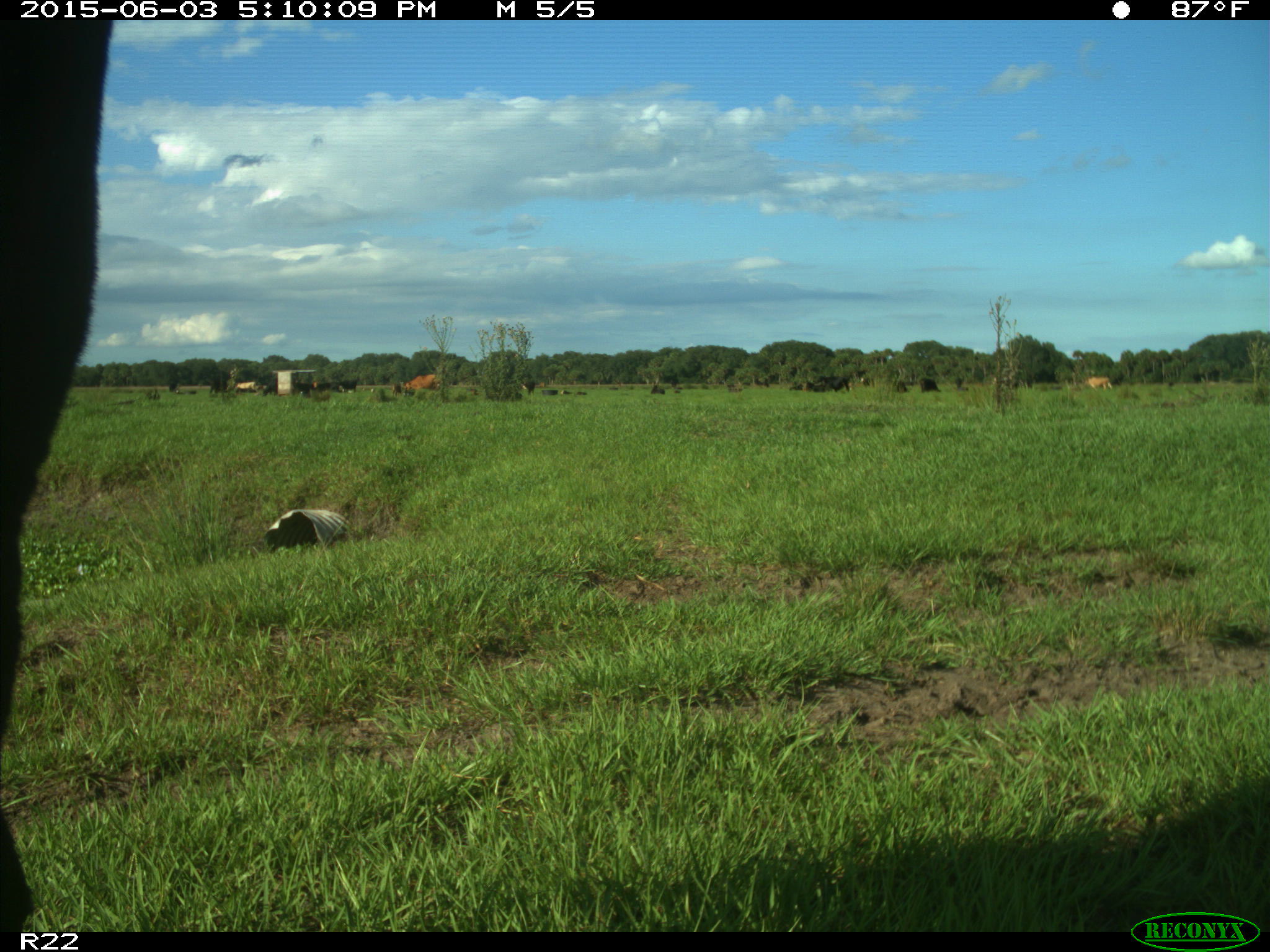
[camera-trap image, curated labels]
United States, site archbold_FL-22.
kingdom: Animalia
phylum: Chordata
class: Mammalia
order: Artiodactyla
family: Bovidae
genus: Bos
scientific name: Bos taurus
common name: domestic cow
Bos taurus (domestic cow).